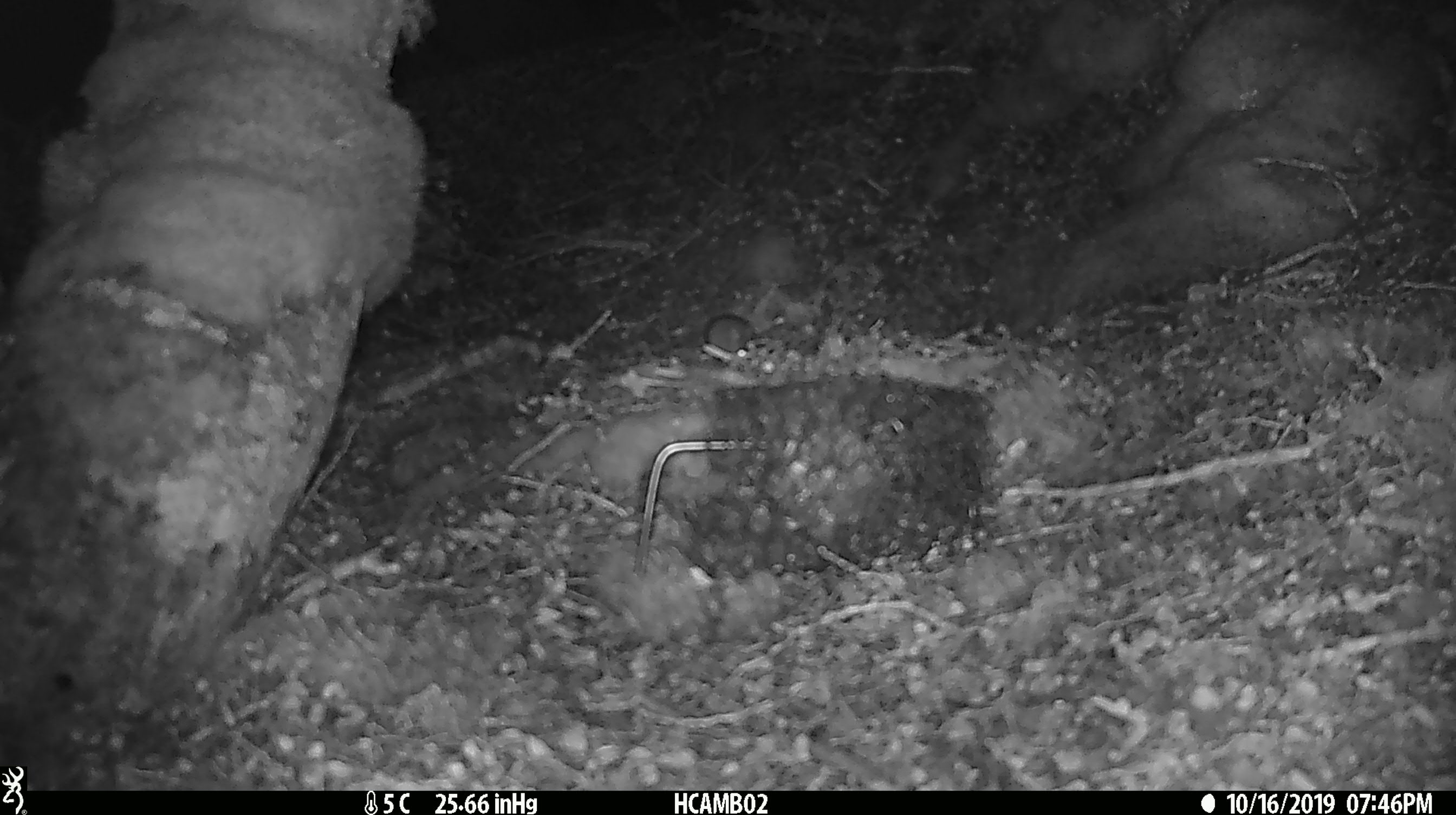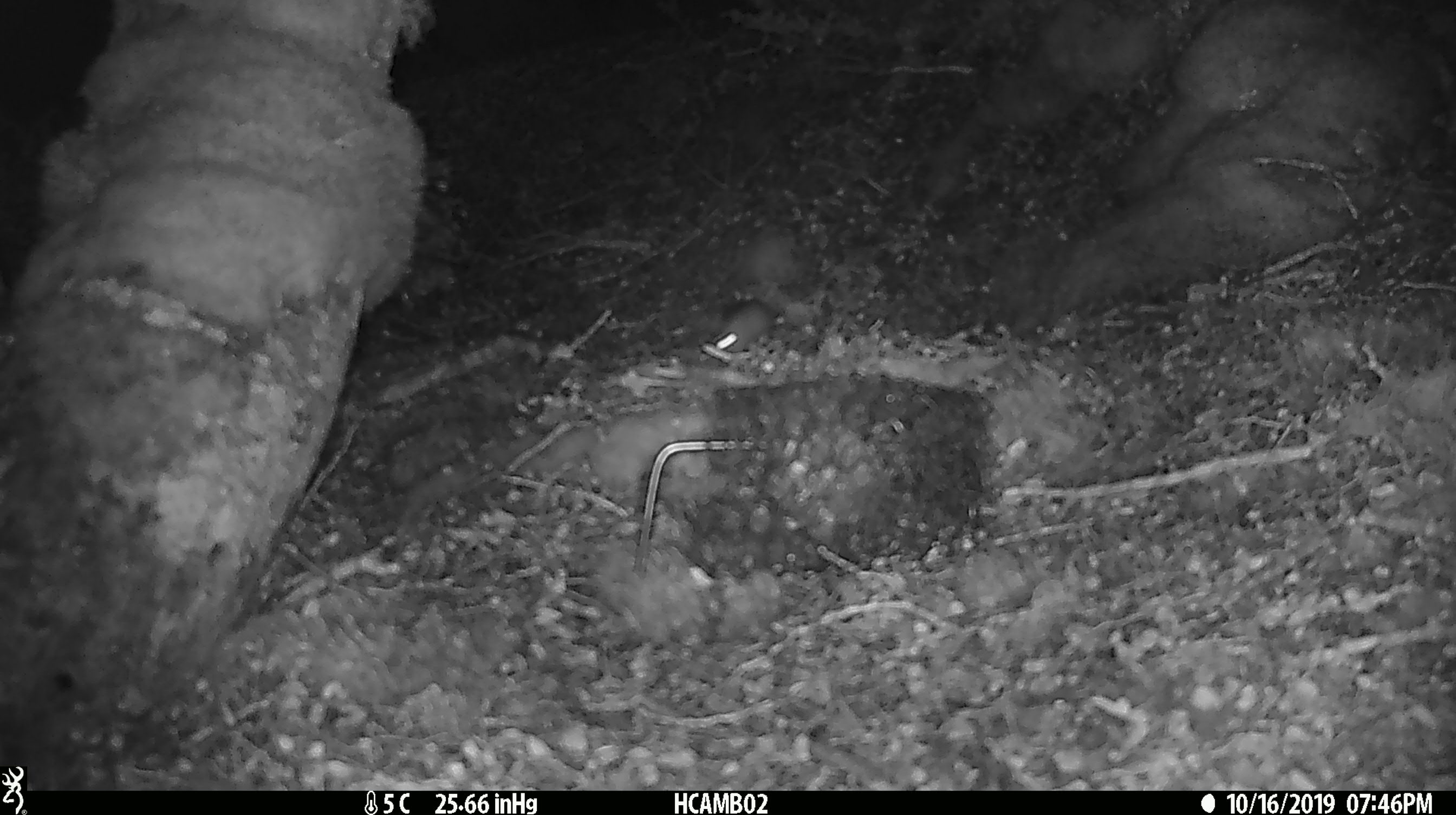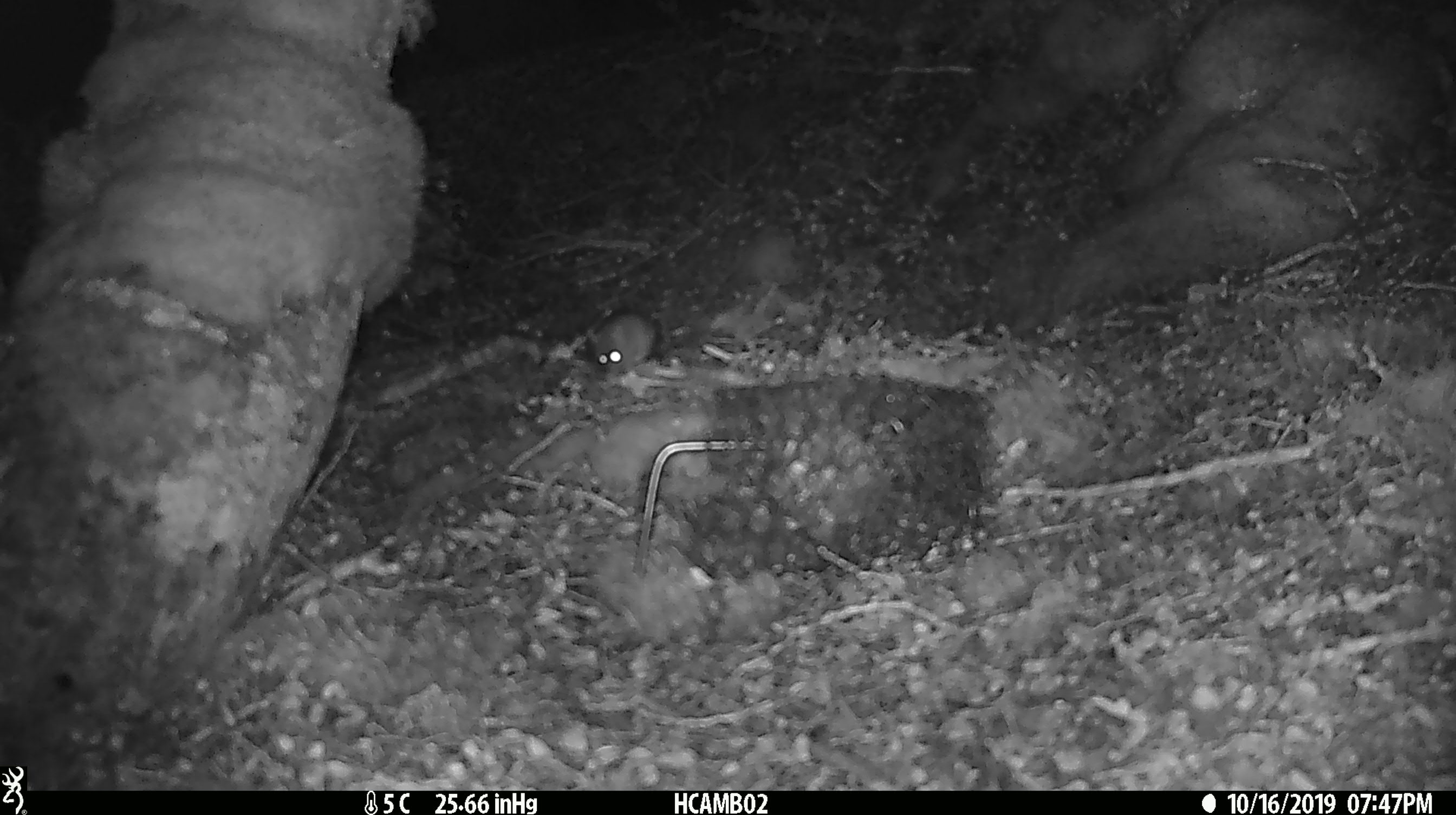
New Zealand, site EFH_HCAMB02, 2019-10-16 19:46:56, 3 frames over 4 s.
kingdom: Animalia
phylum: Chordata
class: Mammalia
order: Rodentia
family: Muridae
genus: Mus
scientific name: Mus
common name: mouse